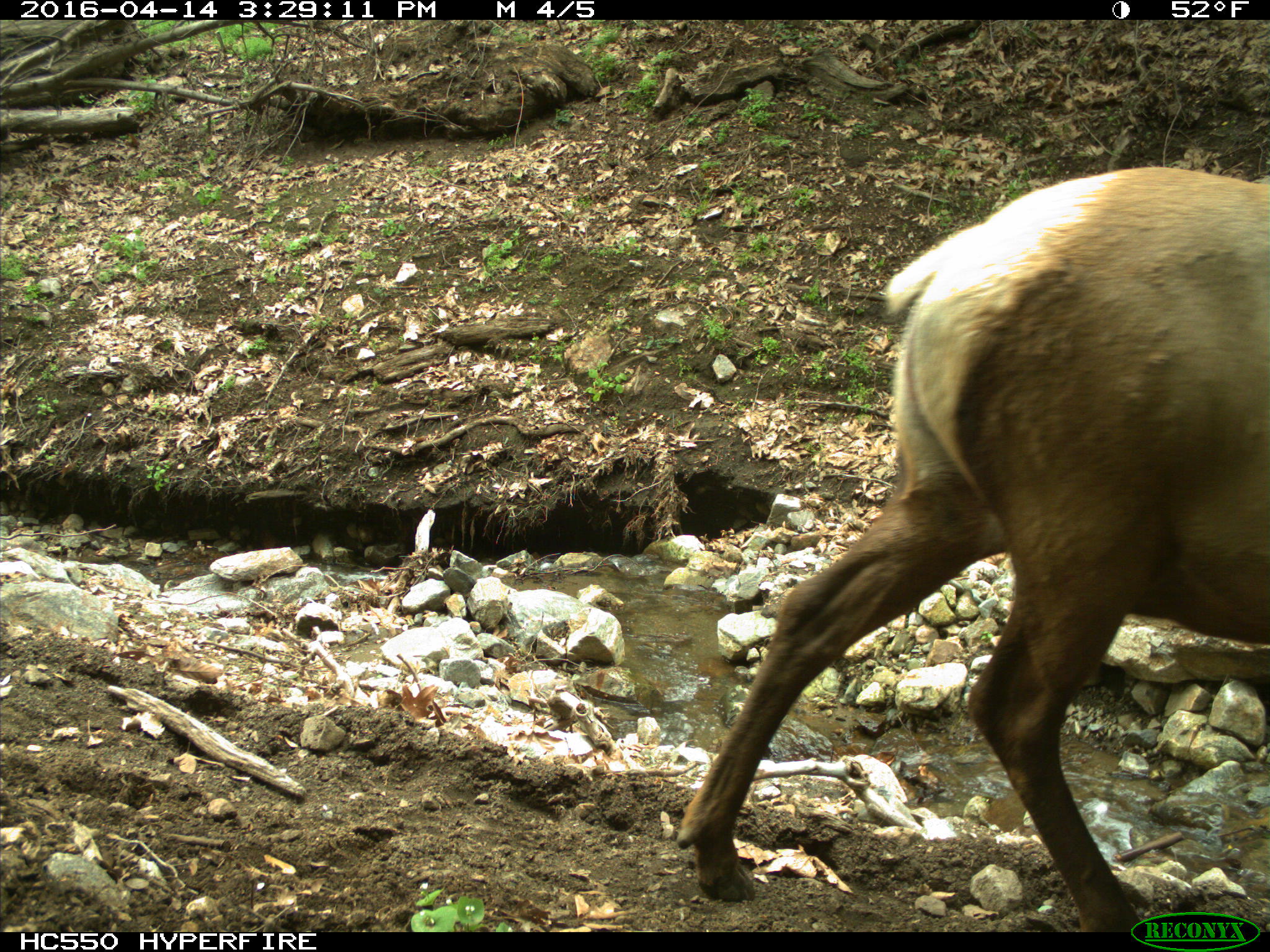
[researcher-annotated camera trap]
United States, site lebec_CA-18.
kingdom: Animalia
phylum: Chordata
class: Mammalia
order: Artiodactyla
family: Cervidae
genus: Cervus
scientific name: Cervus canadensis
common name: elk